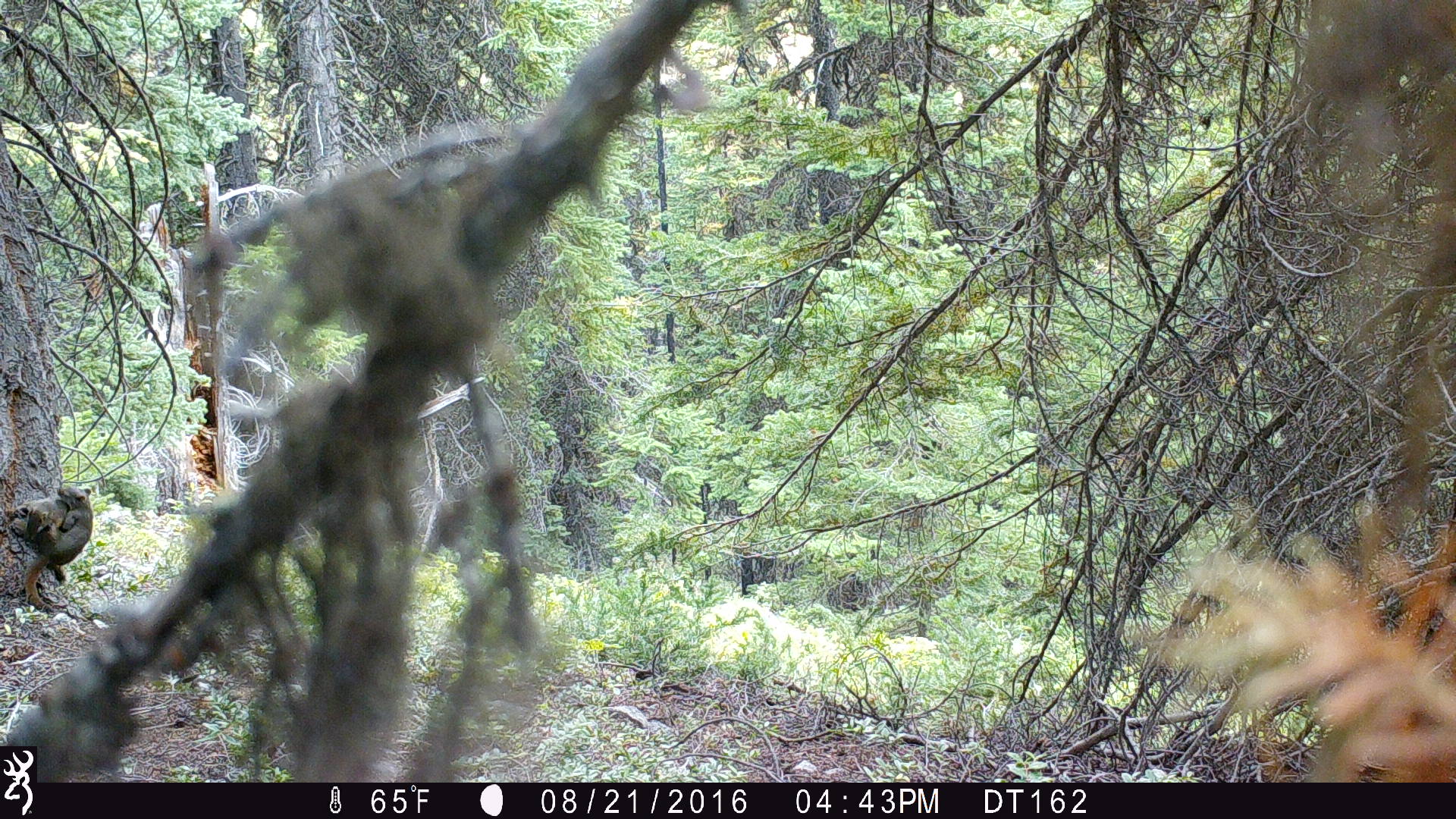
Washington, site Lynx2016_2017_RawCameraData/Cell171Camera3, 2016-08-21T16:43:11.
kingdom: Animalia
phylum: Chordata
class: Mammalia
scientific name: Mammalia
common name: small mammal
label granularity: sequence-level